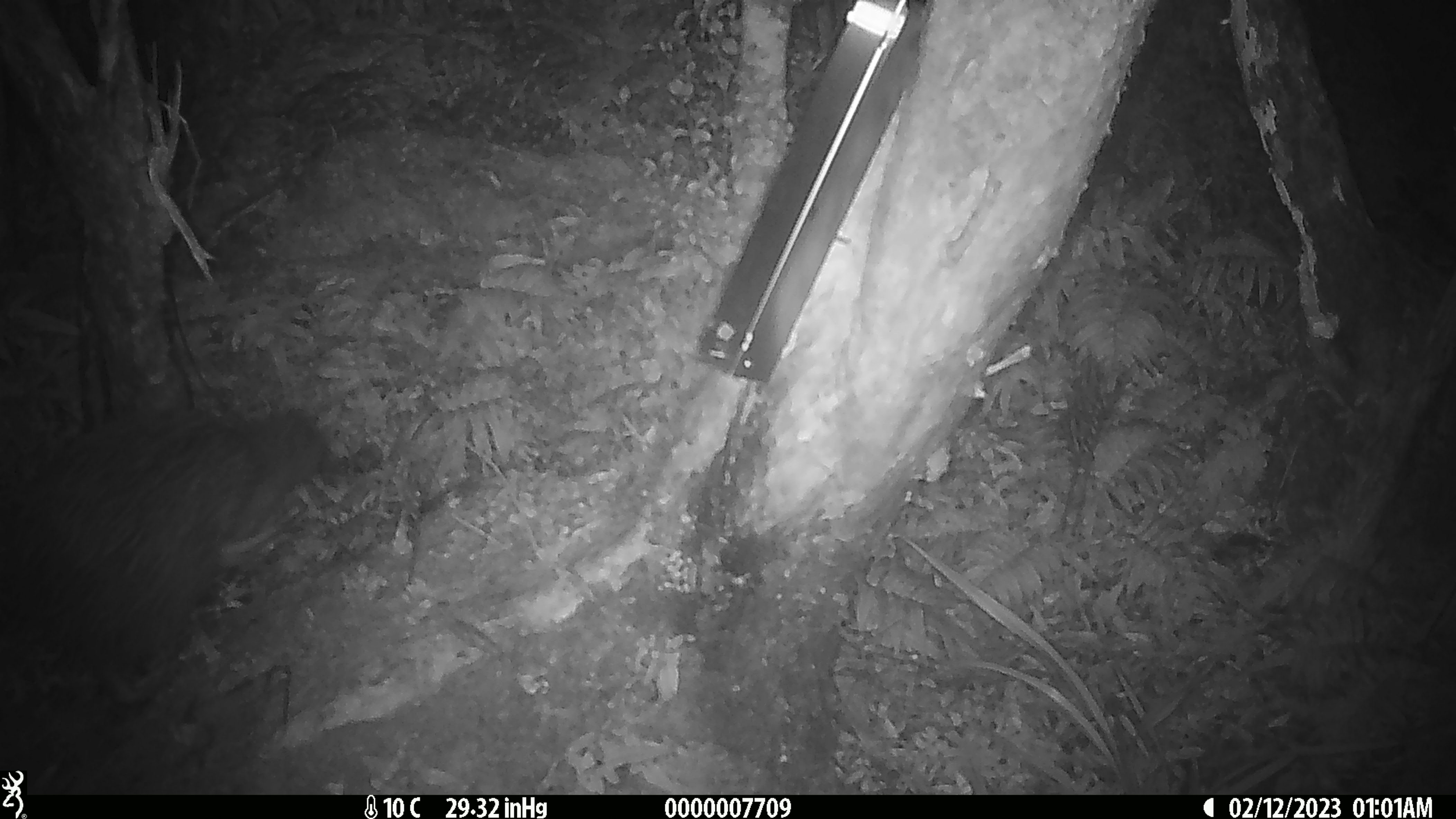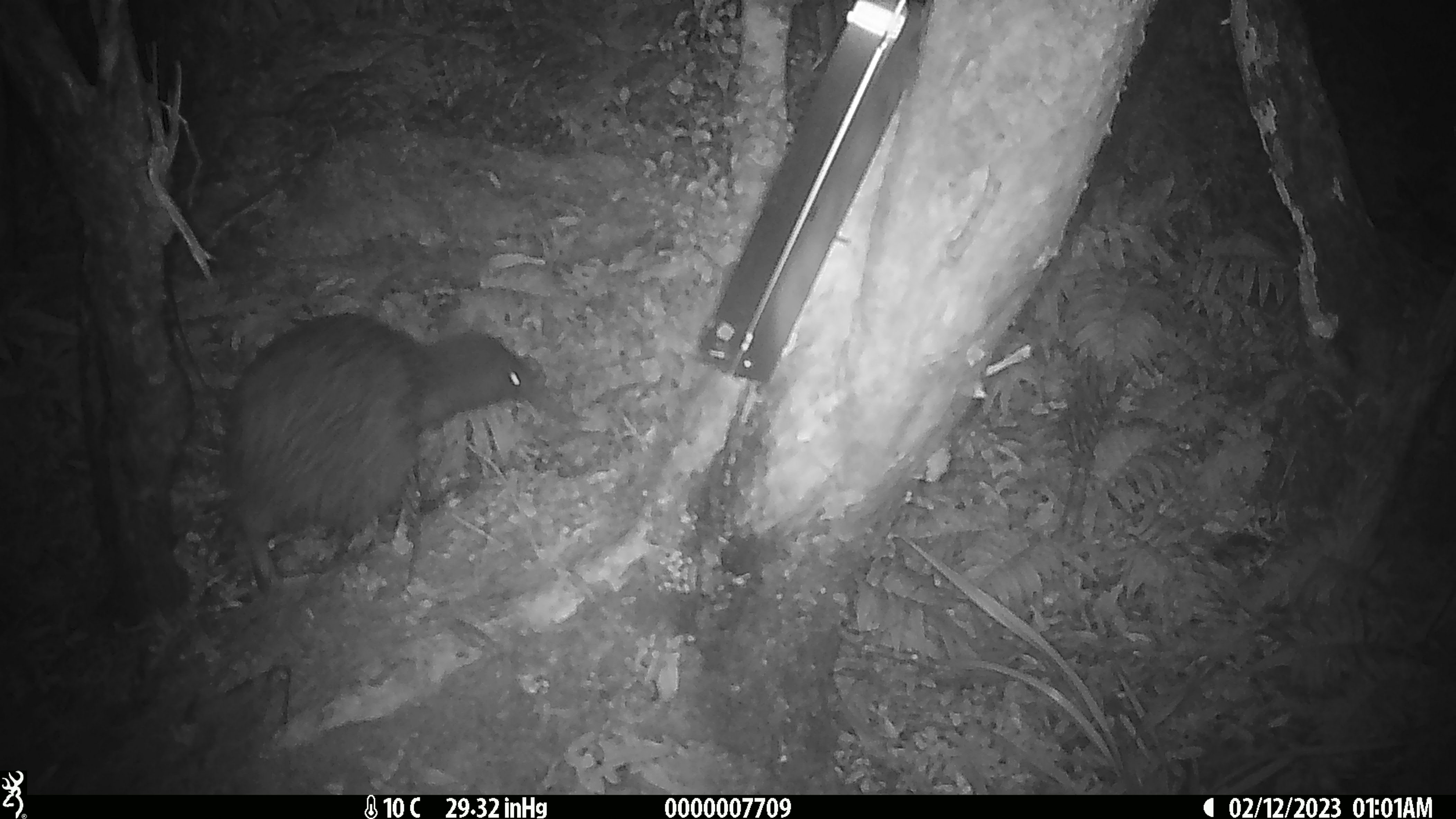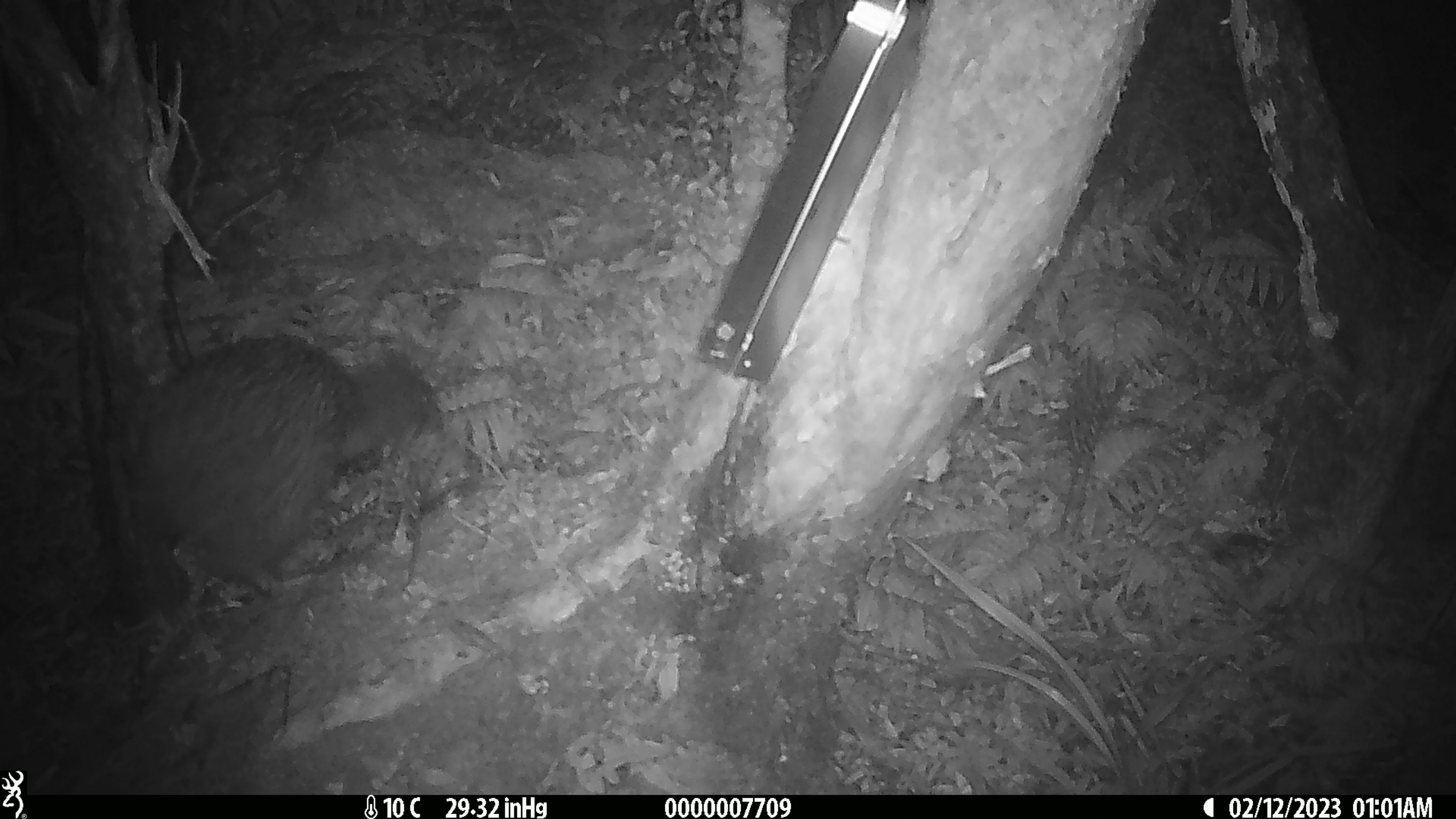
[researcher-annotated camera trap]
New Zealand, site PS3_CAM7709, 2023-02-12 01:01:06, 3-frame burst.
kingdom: Animalia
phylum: Chordata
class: Aves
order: Apterygiformes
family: Apterygidae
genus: Apteryx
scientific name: Apteryx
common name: kiwi